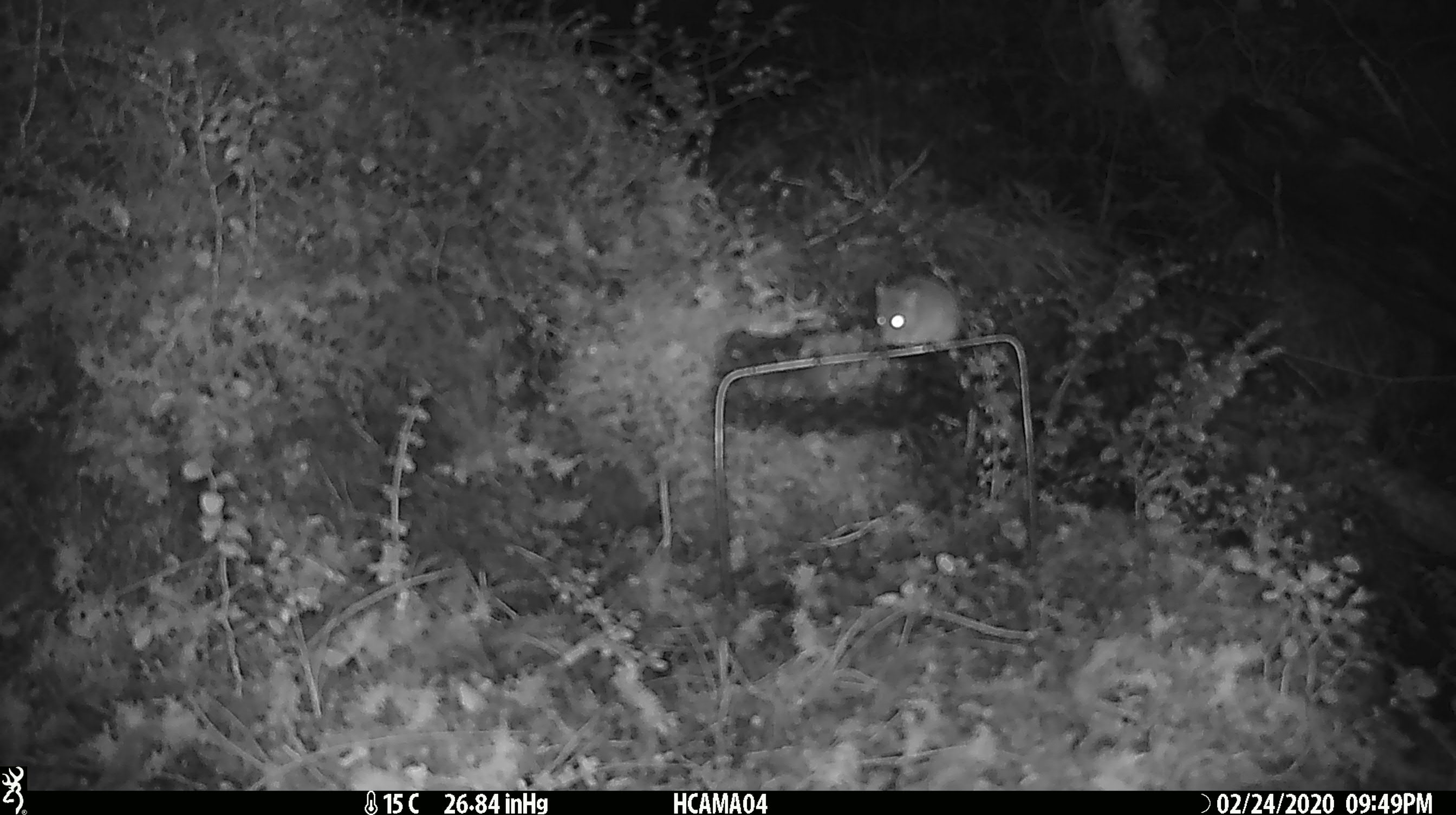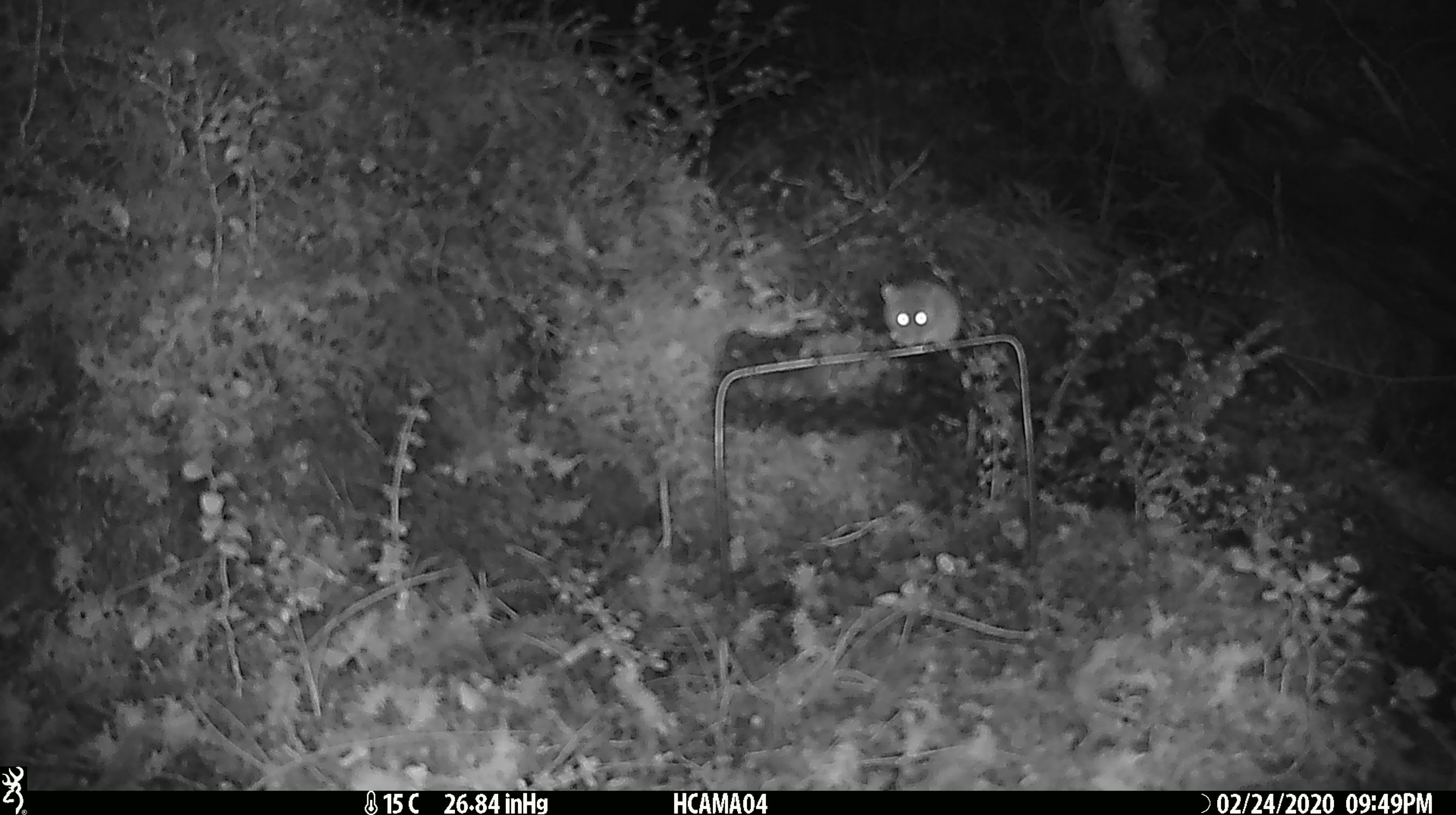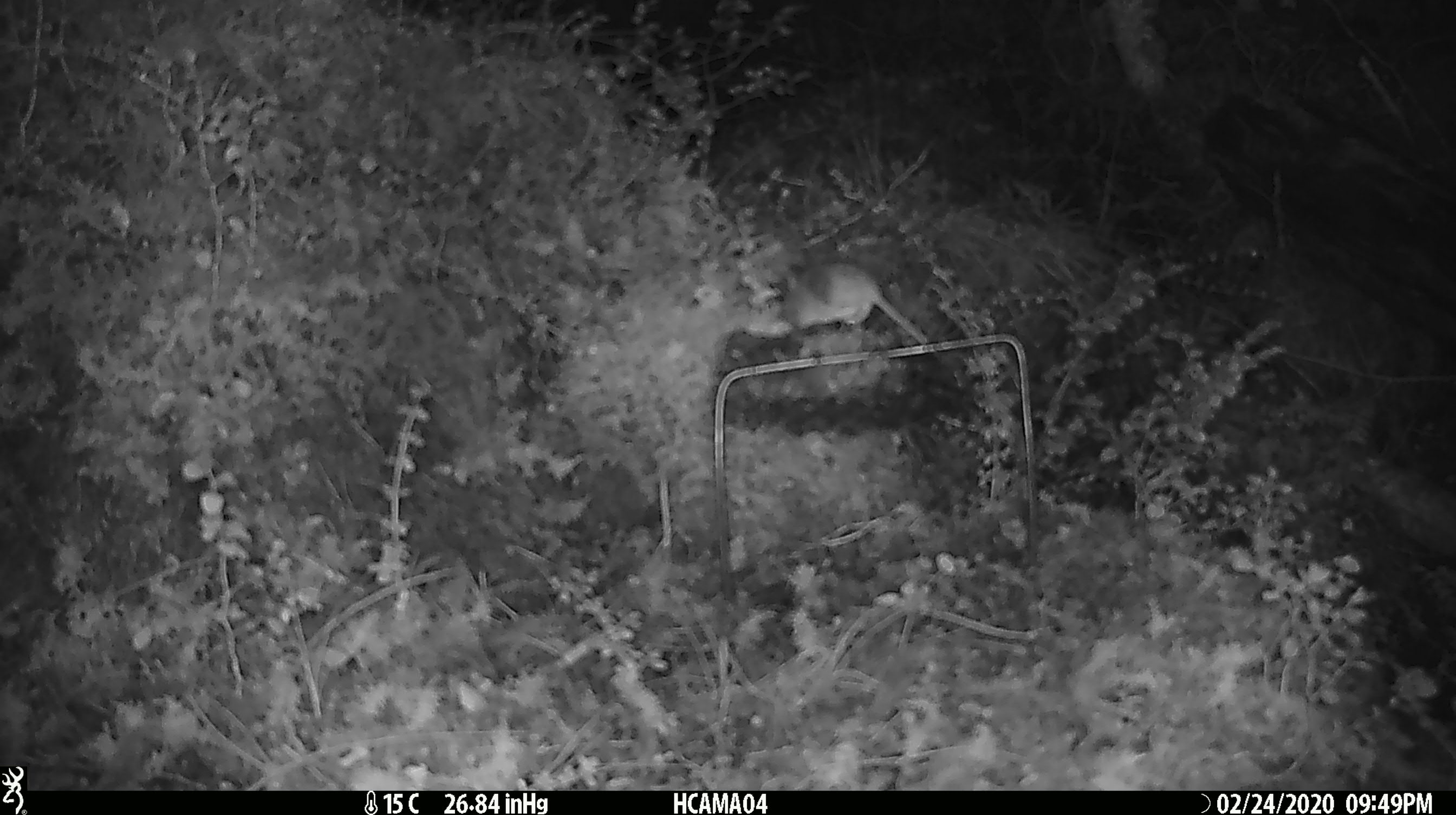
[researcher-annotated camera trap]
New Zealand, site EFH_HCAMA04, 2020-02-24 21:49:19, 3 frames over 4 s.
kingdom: Animalia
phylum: Chordata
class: Mammalia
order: Rodentia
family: Muridae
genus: Mus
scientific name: Mus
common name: mouse